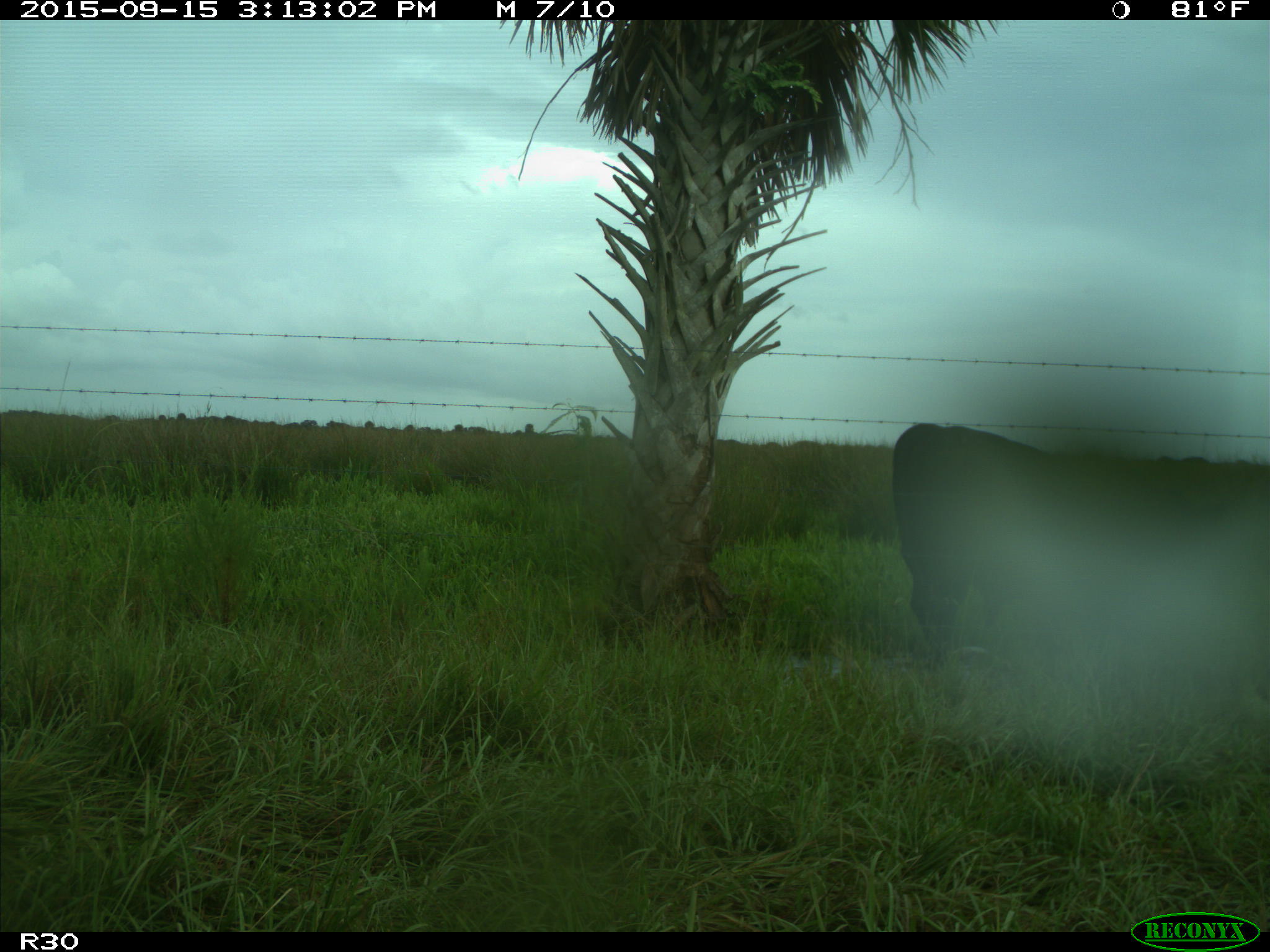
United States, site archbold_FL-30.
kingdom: Animalia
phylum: Chordata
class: Mammalia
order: Artiodactyla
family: Bovidae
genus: Bos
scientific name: Bos taurus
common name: domestic cow